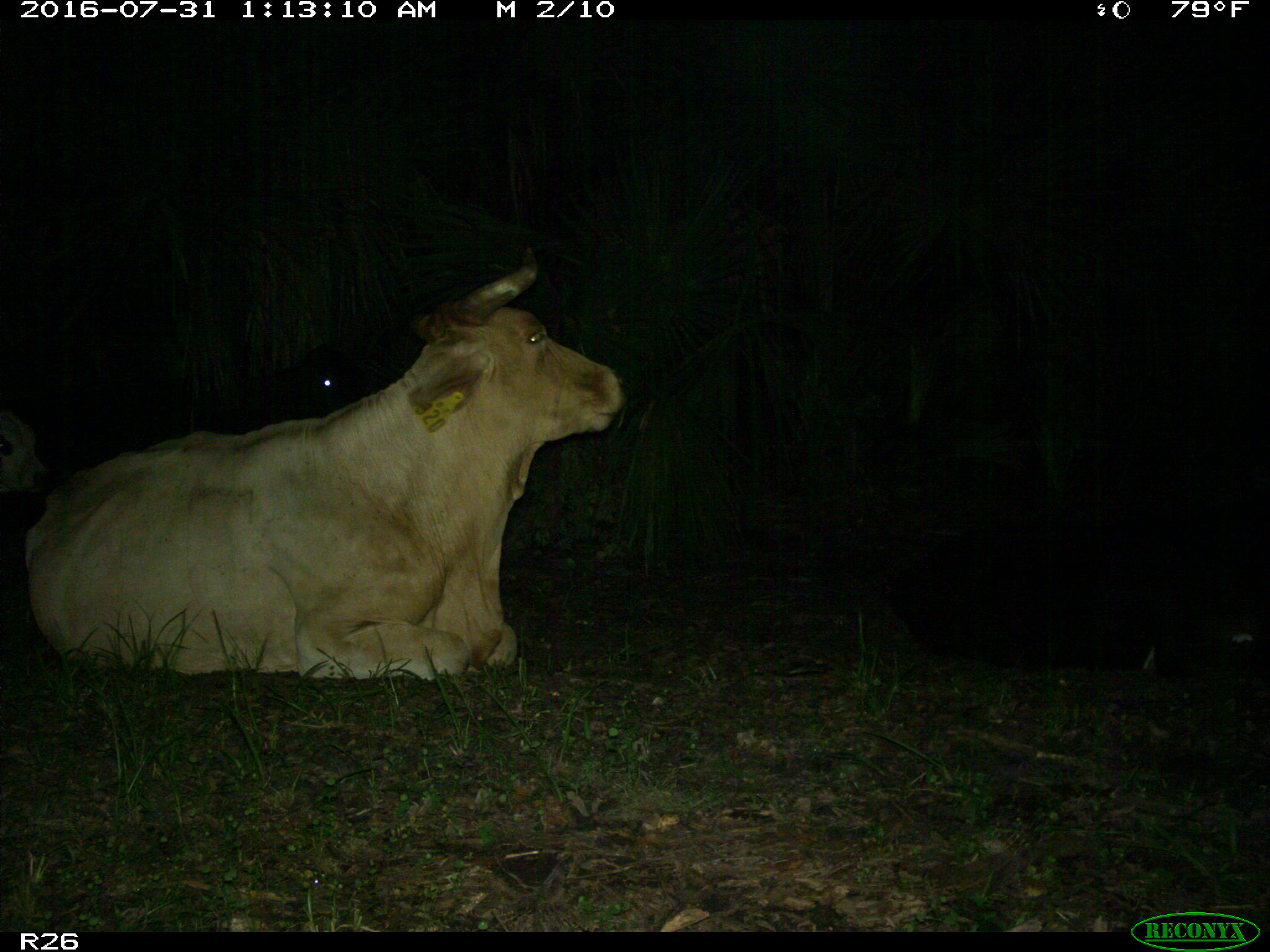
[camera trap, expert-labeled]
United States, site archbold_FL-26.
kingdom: Animalia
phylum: Chordata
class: Mammalia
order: Artiodactyla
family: Bovidae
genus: Bos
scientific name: Bos taurus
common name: domestic cow